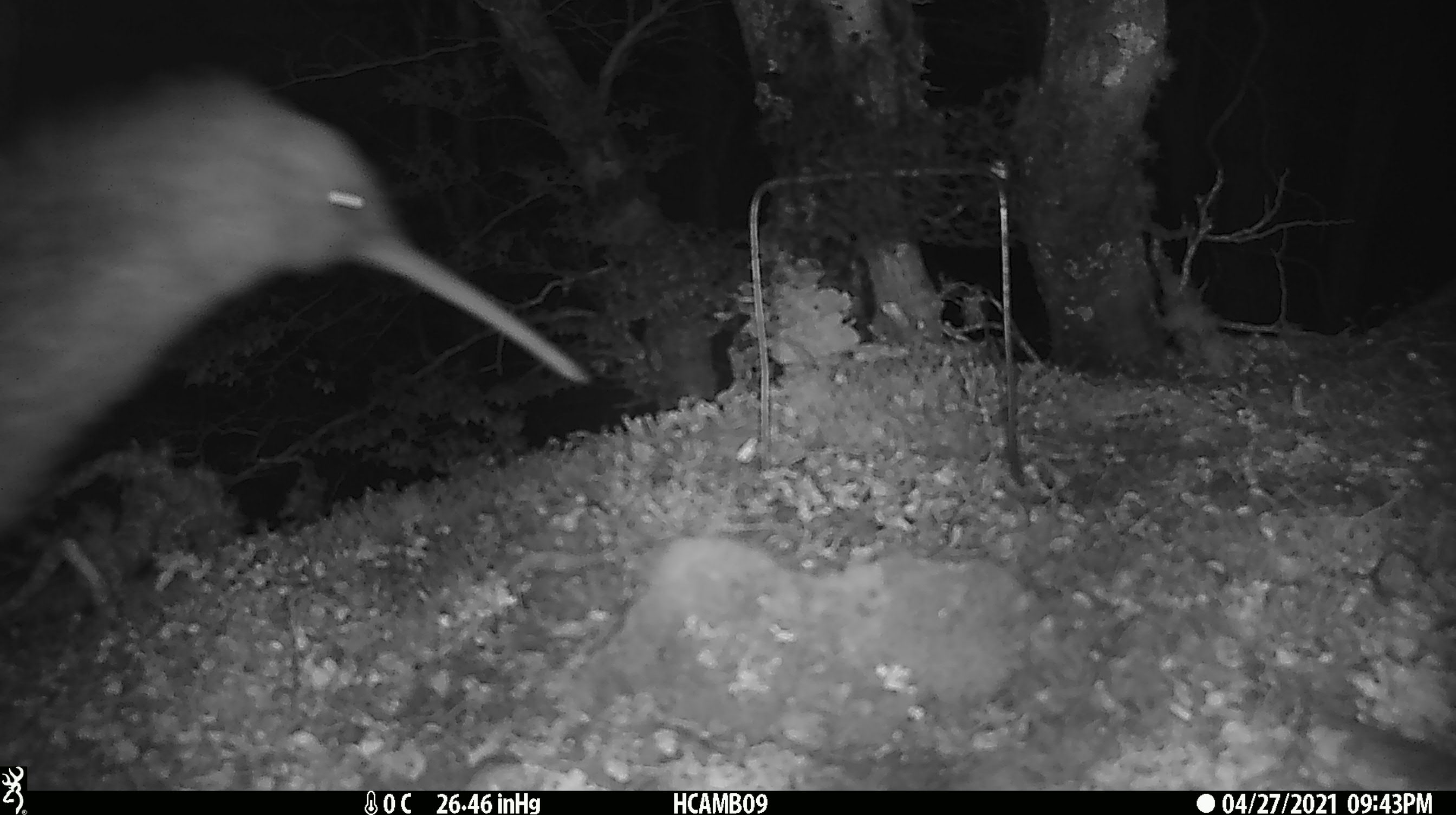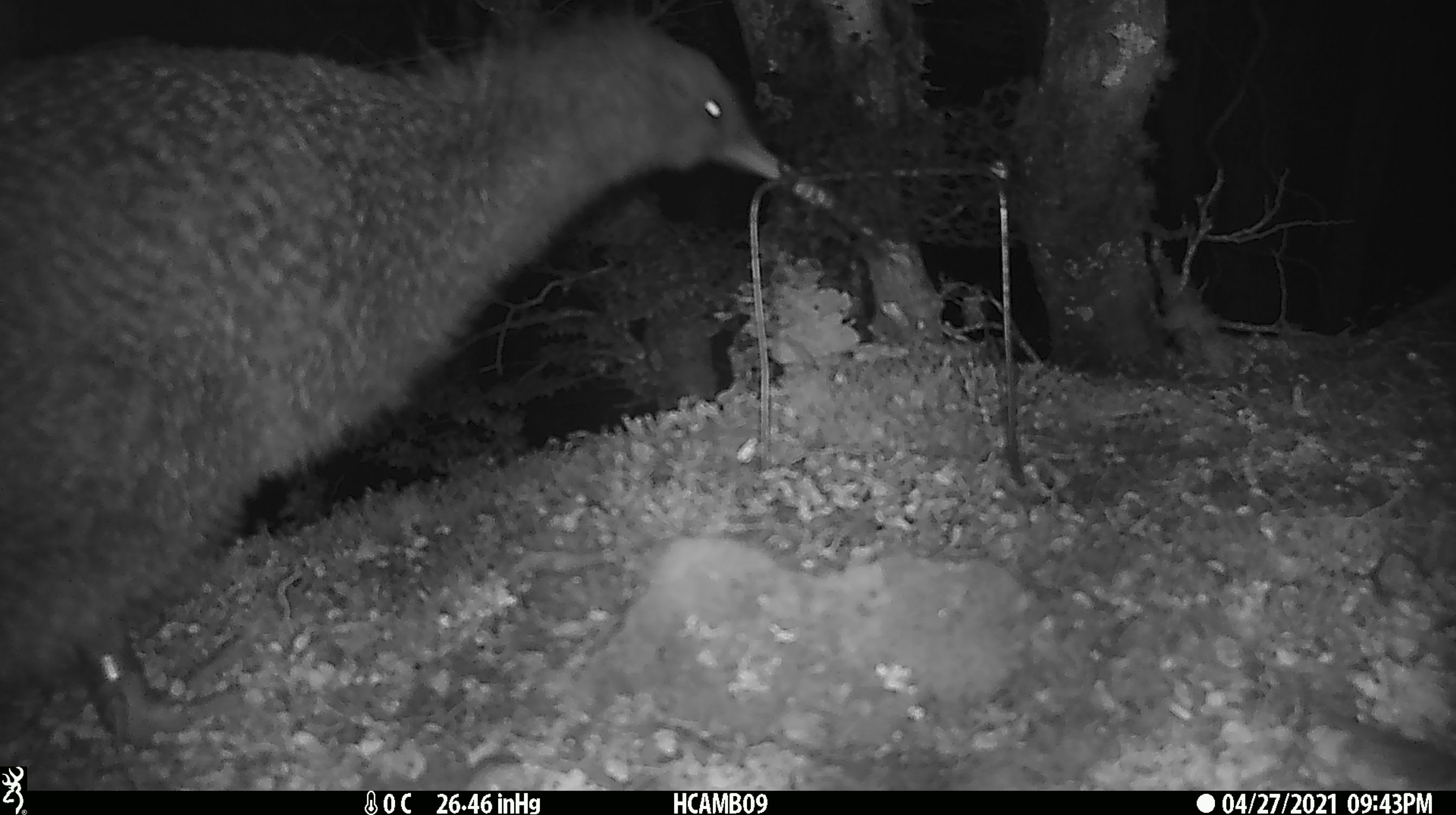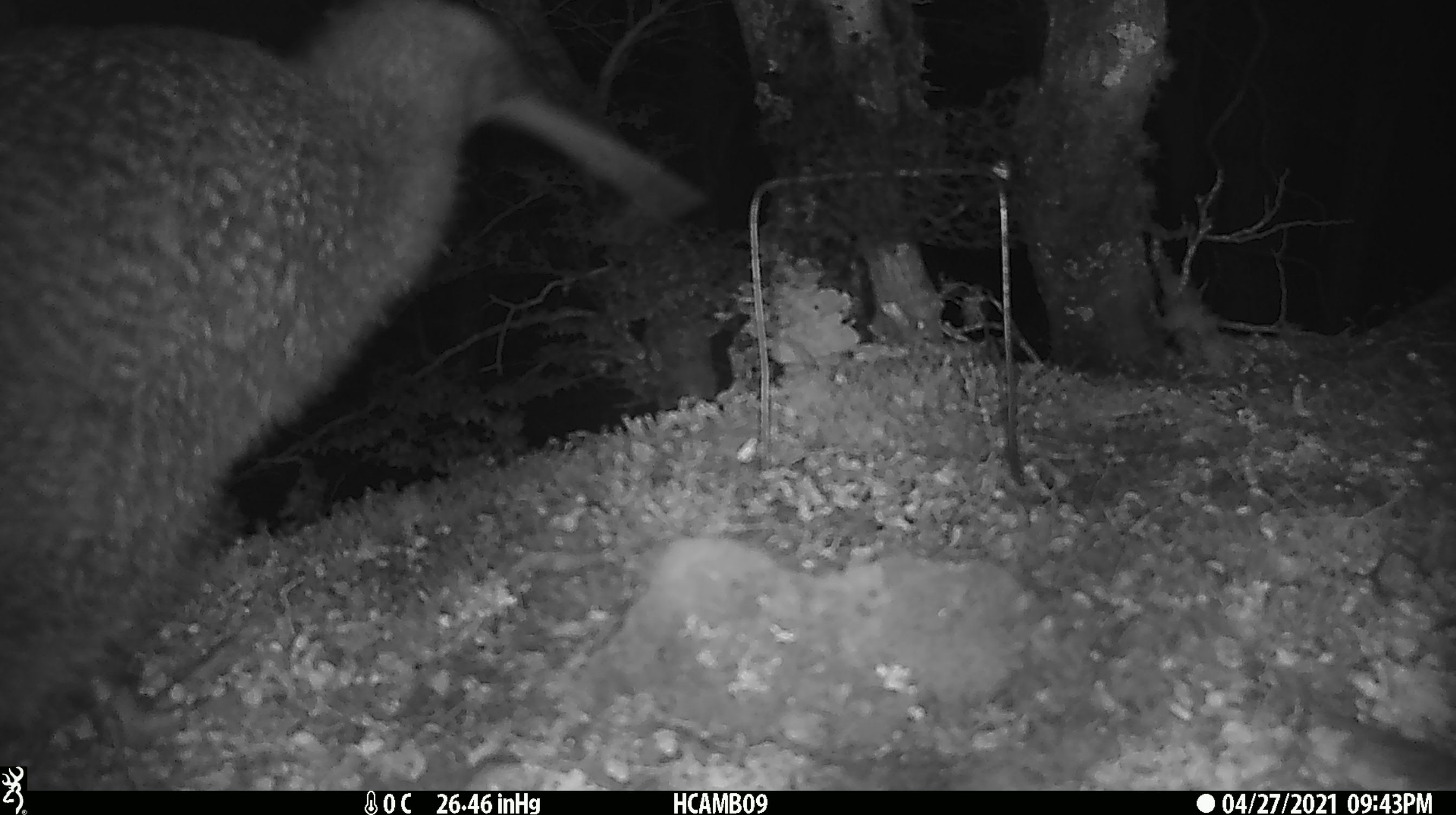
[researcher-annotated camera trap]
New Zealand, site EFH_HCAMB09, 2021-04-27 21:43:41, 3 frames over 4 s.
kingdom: Animalia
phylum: Chordata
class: Aves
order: Apterygiformes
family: Apterygidae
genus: Apteryx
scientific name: Apteryx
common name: kiwi